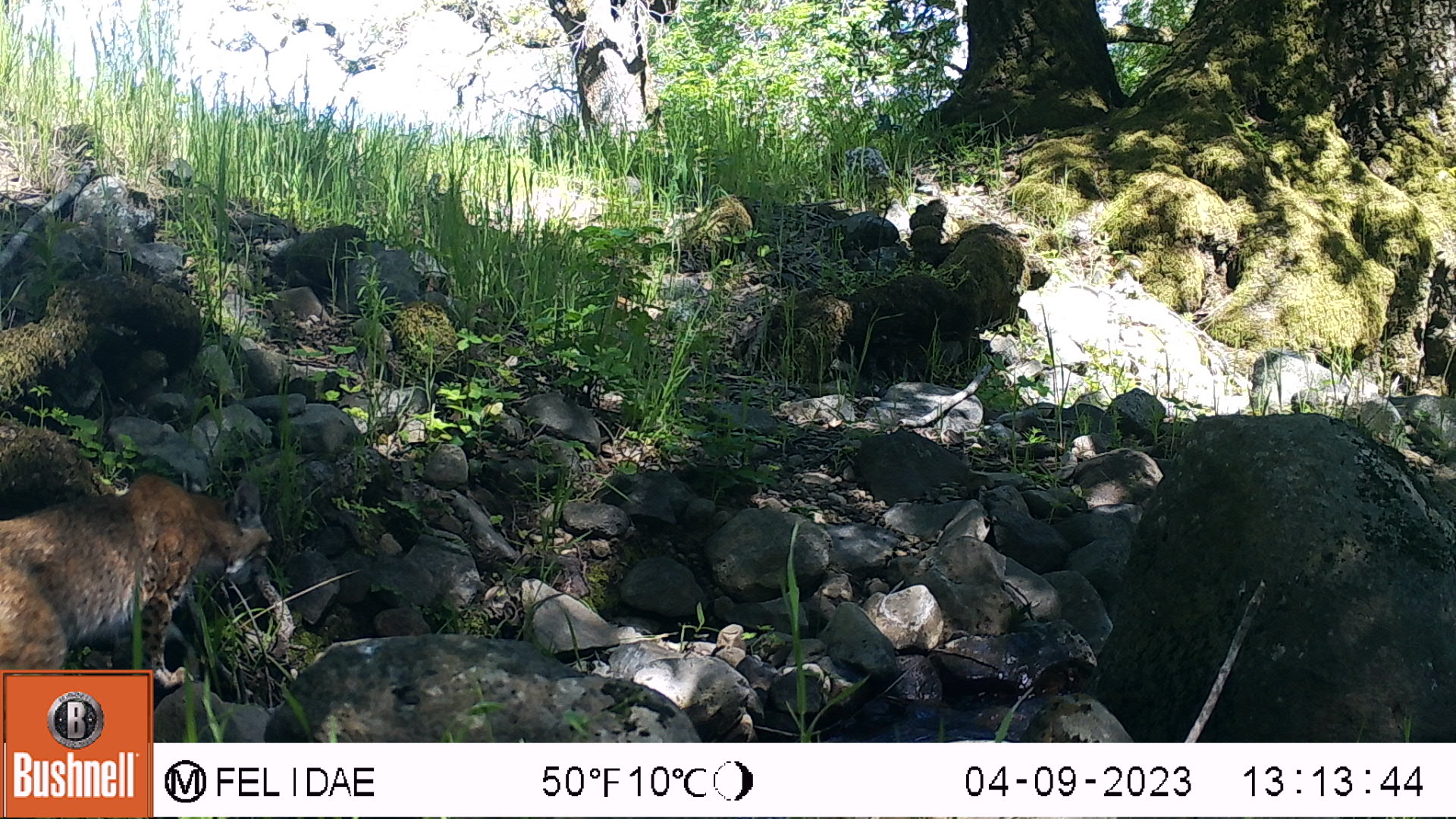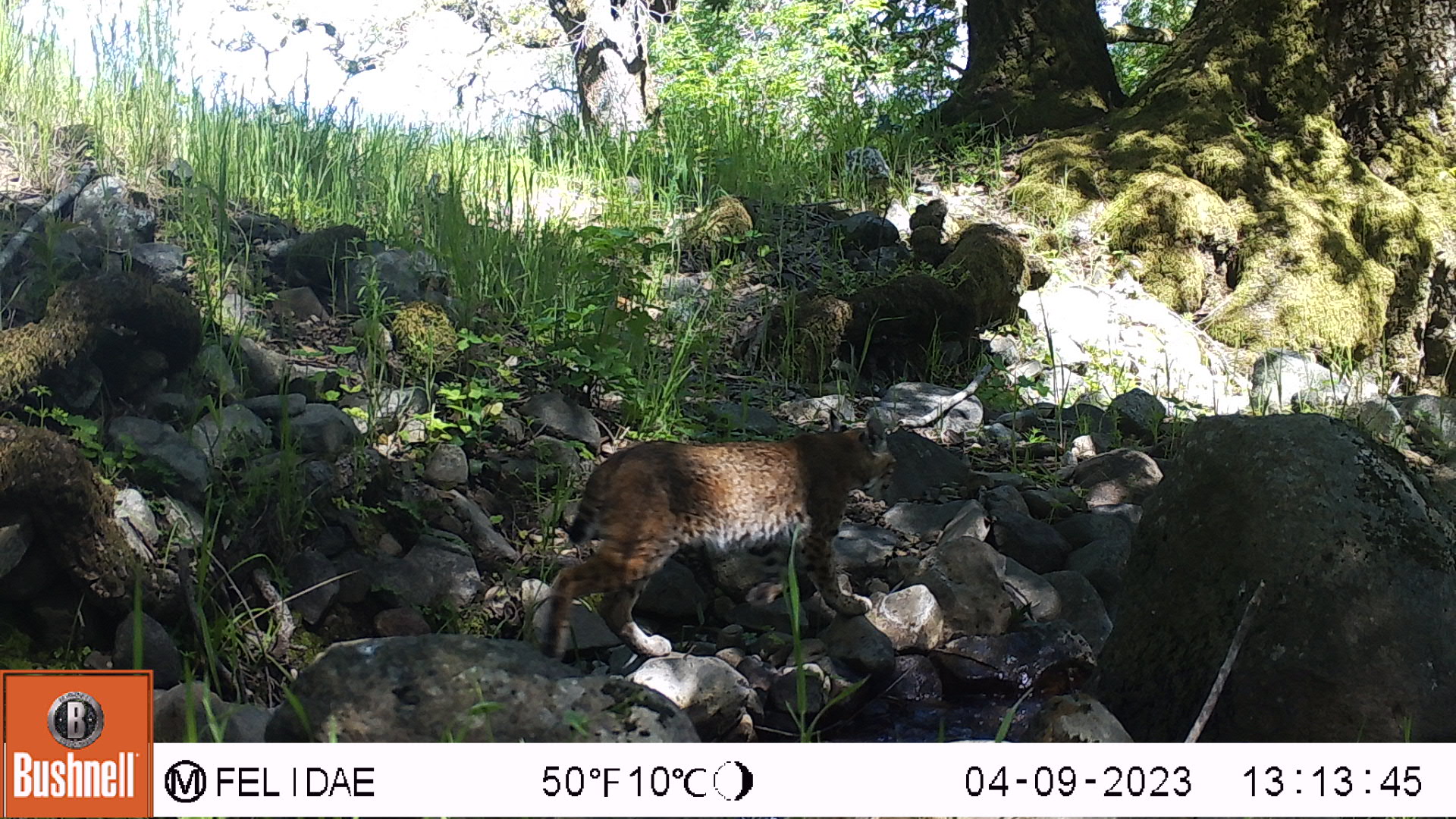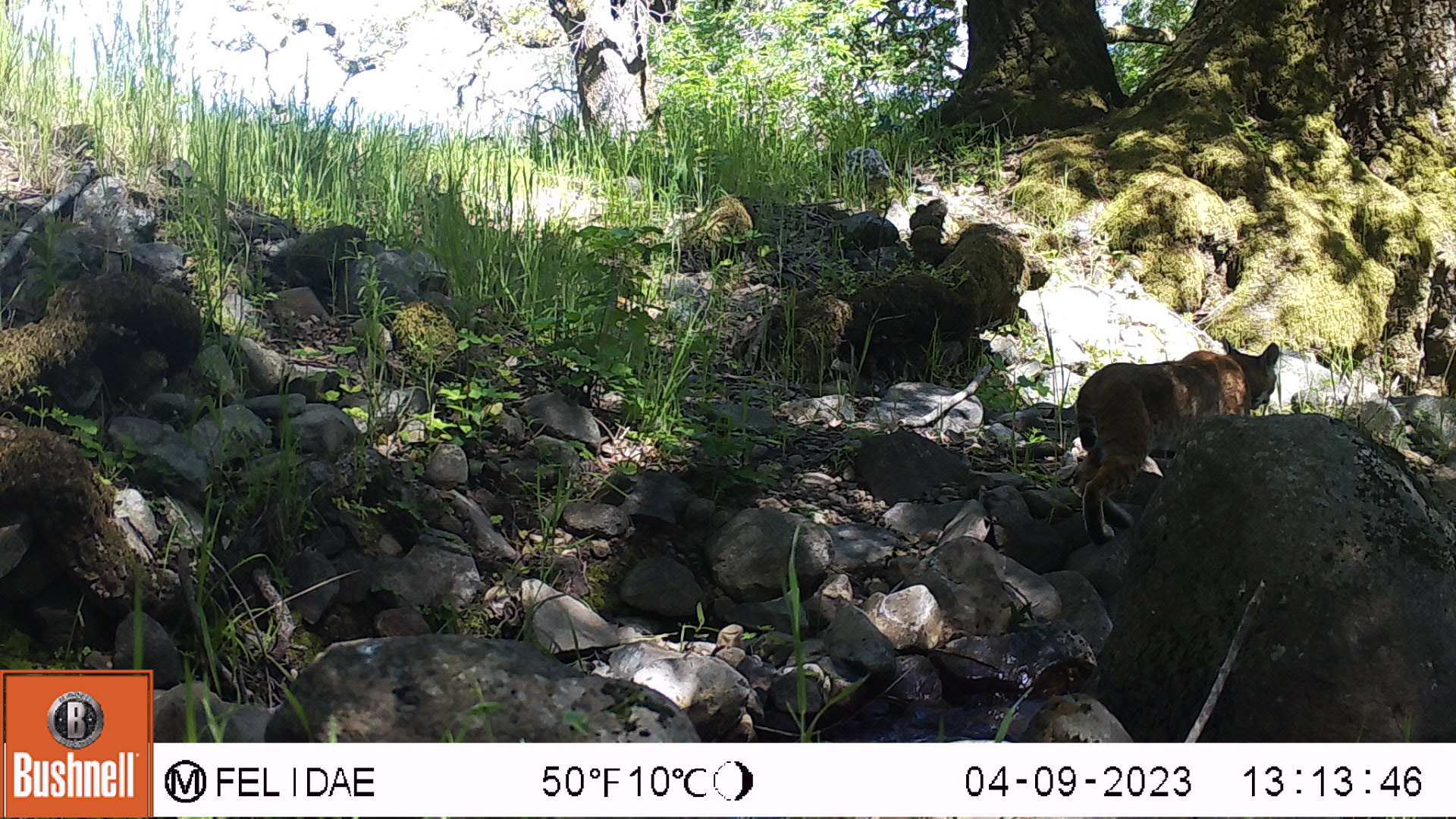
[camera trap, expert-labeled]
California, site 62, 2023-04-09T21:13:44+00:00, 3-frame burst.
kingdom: Animalia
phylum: Chordata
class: Mammalia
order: Carnivora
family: Felidae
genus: Lynx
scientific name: Lynx rufus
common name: bobcat